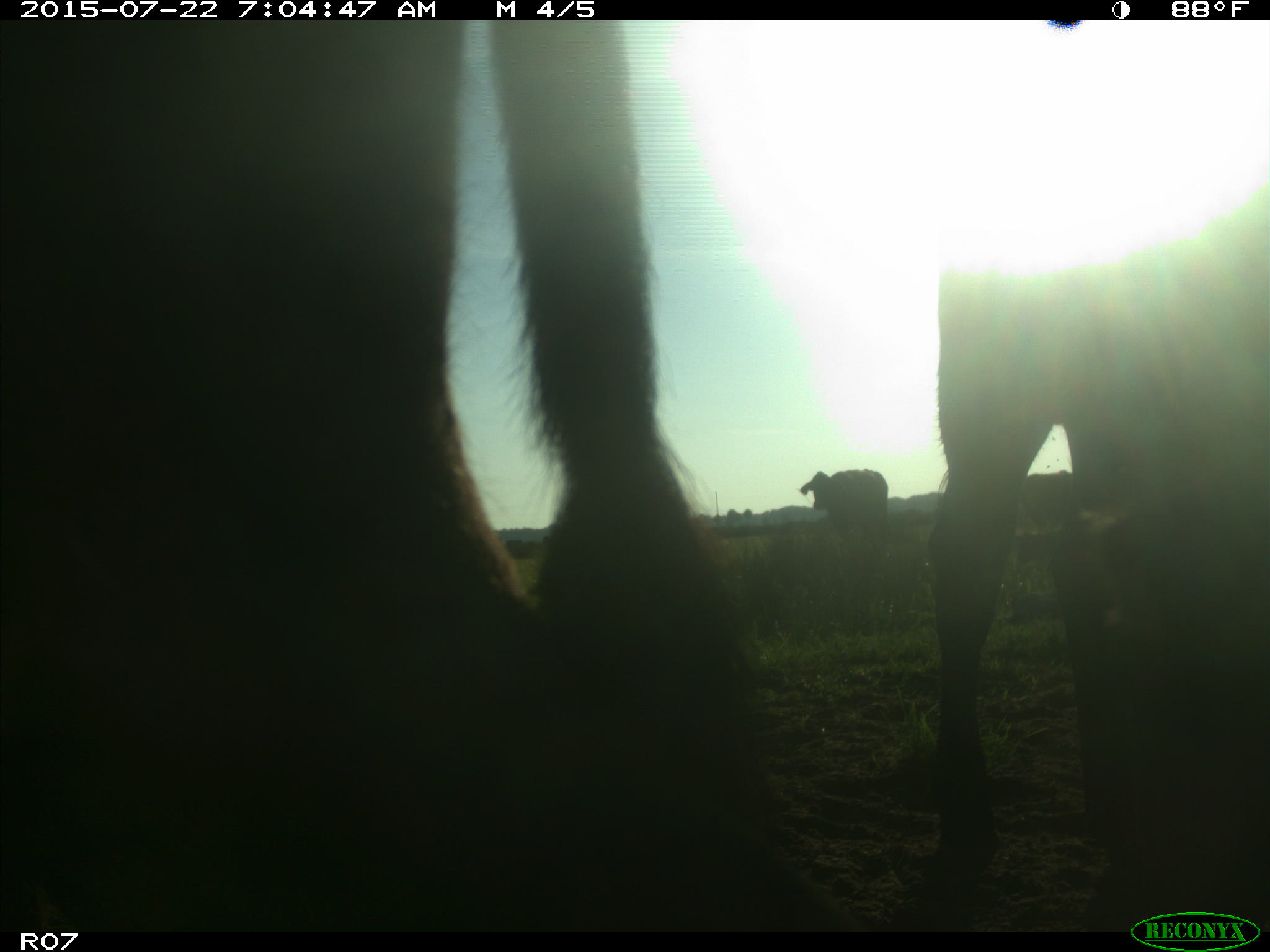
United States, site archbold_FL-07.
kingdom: Animalia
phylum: Chordata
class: Mammalia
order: Artiodactyla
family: Bovidae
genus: Bos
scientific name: Bos taurus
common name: domestic cow